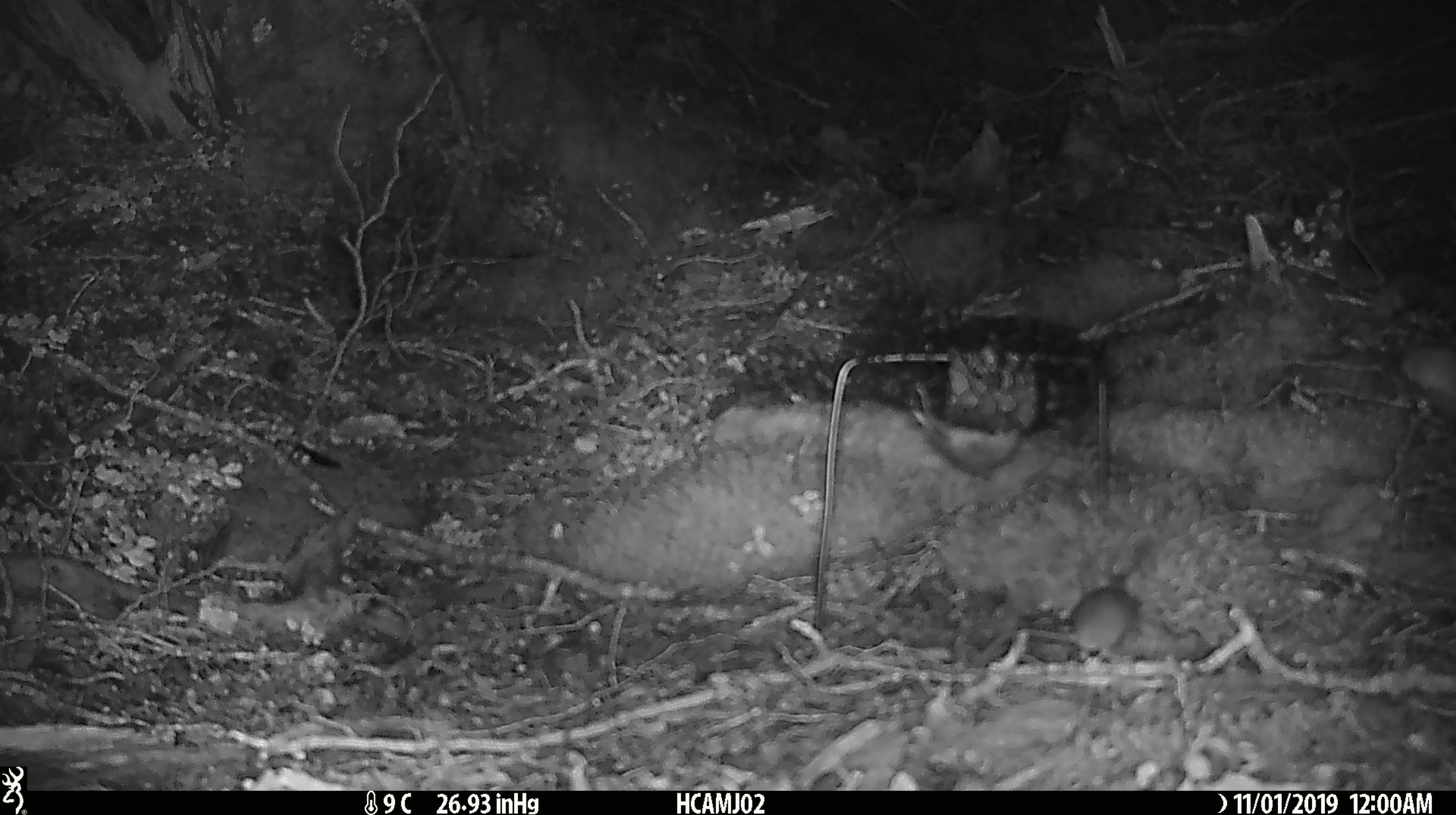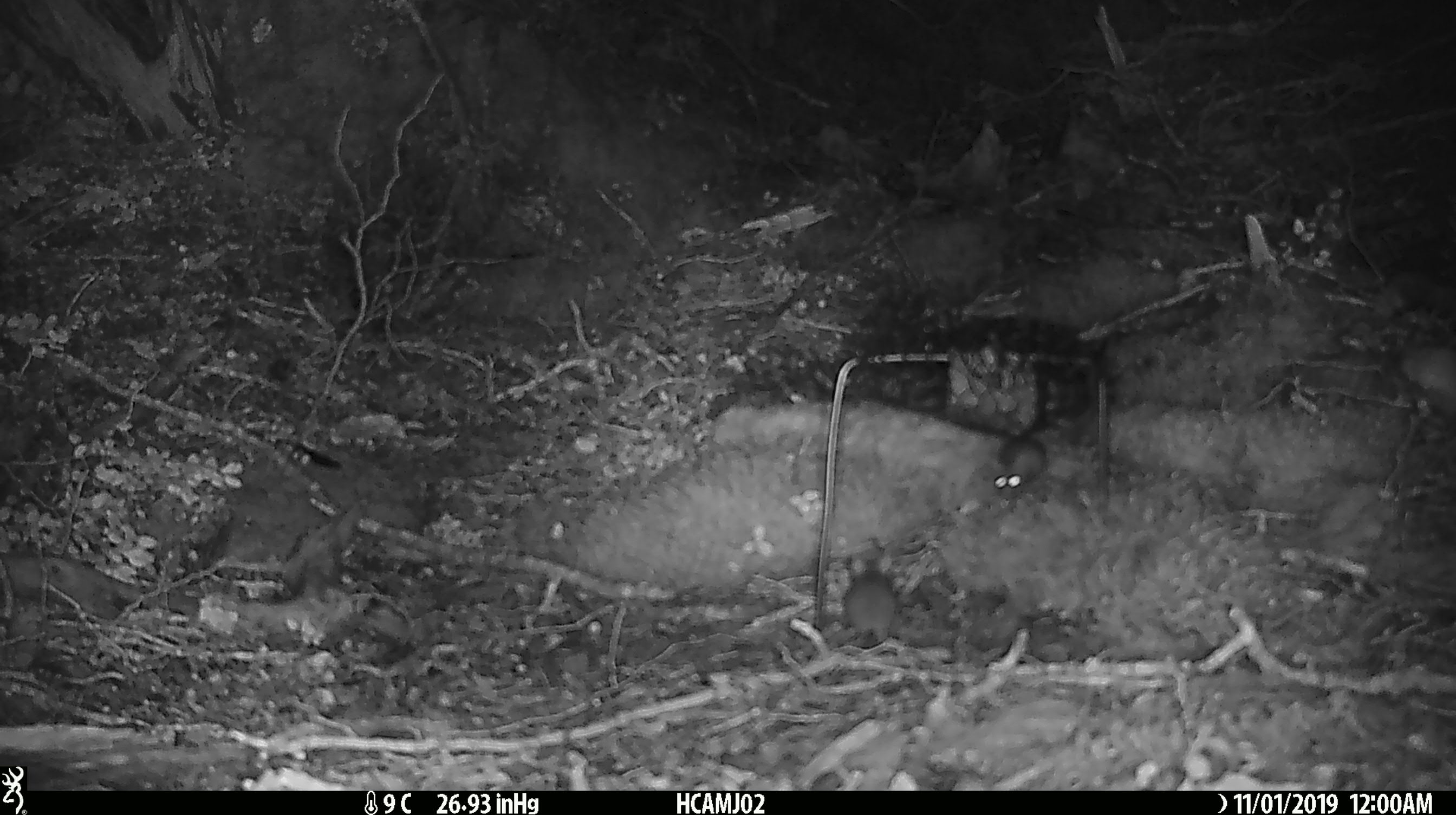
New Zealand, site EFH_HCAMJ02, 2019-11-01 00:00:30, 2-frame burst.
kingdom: Animalia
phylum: Chordata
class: Mammalia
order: Rodentia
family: Muridae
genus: Mus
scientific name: Mus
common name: mouse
Mouse (Mus).